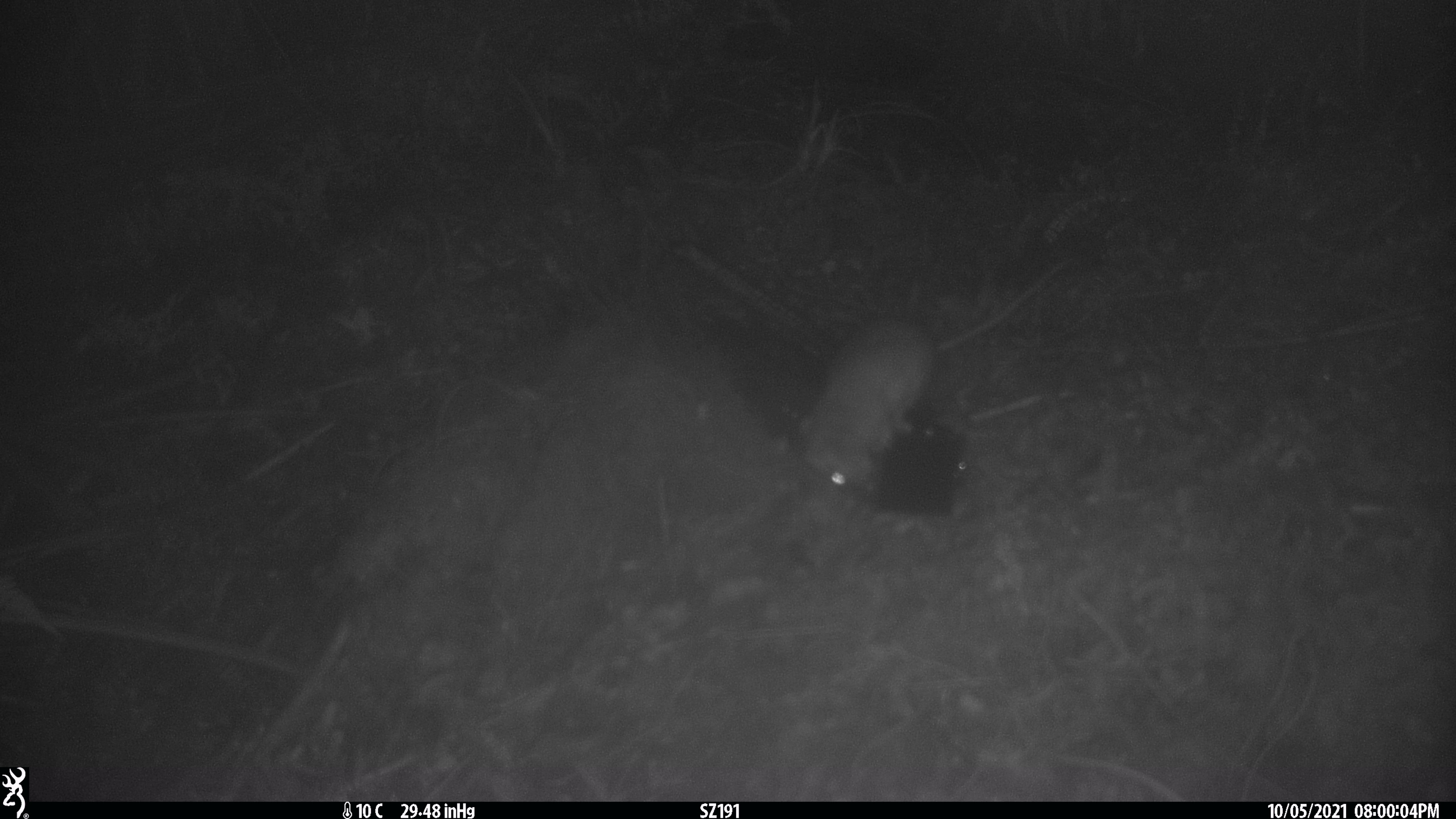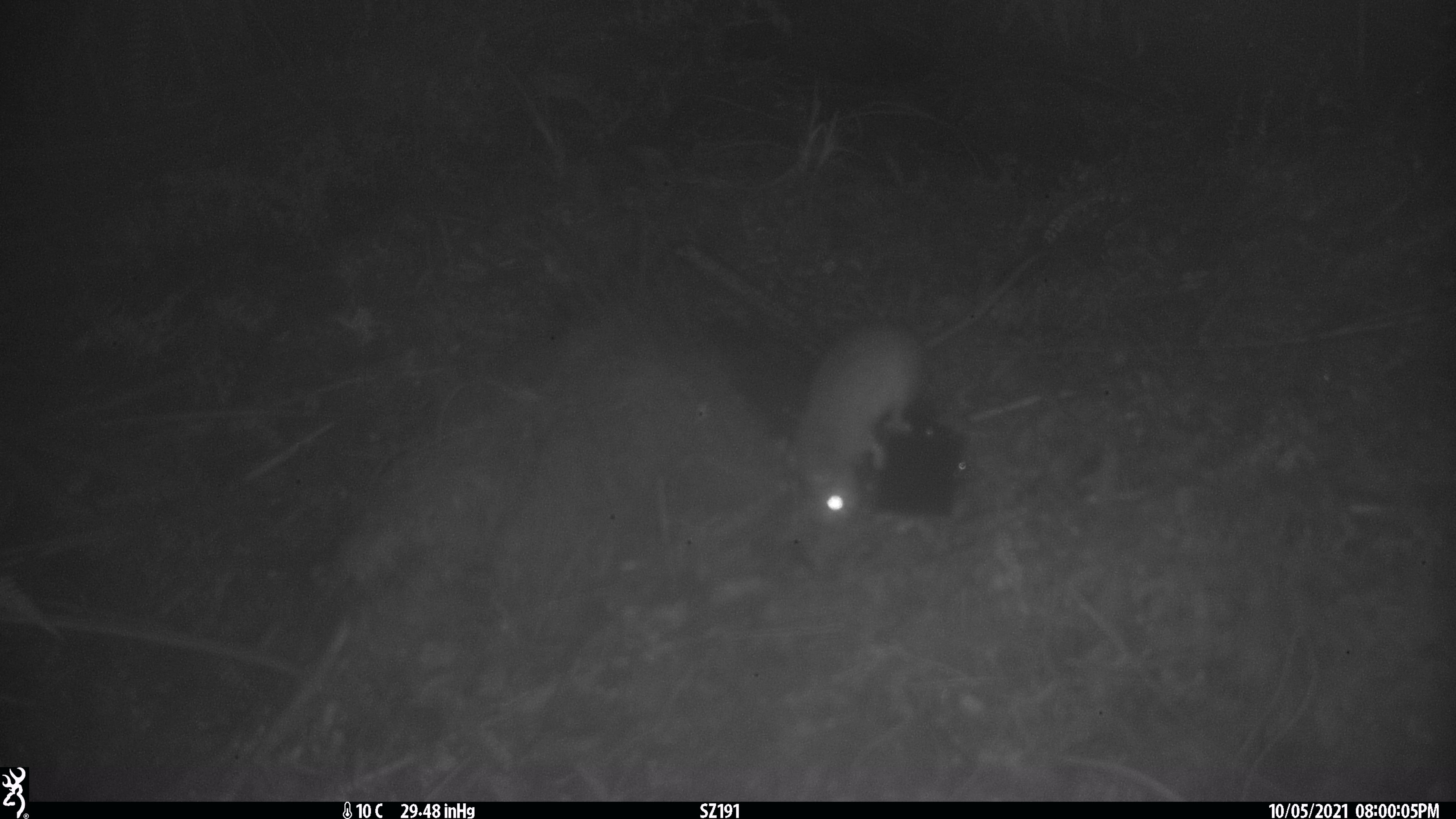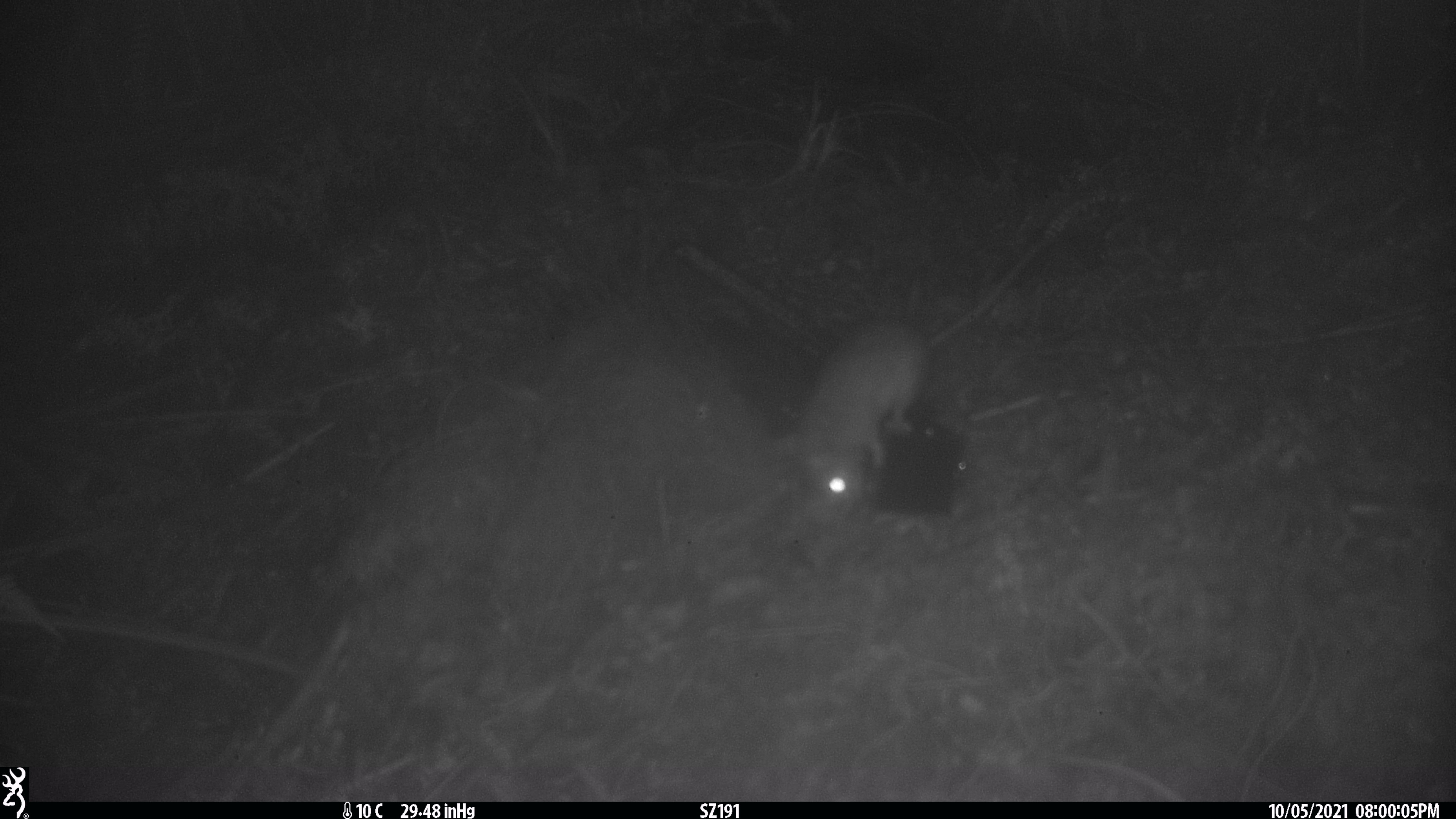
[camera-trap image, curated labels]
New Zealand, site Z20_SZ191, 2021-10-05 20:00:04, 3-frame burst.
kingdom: Animalia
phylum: Chordata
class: Mammalia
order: Rodentia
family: Muridae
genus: Rattus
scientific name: Rattus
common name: rat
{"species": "rat (Rattus)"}